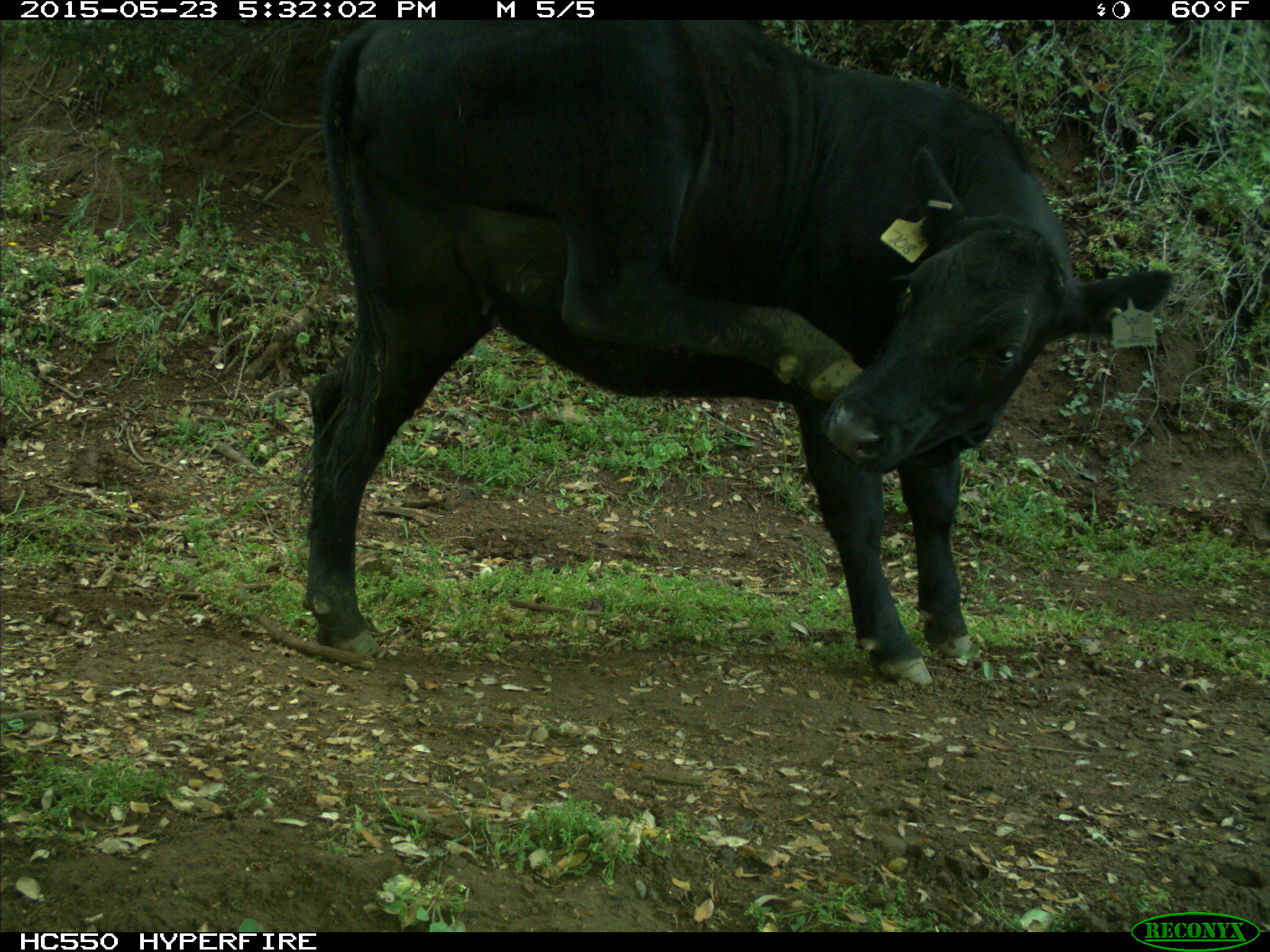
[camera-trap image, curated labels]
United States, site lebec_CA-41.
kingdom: Animalia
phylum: Chordata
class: Mammalia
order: Artiodactyla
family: Bovidae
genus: Bos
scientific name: Bos taurus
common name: domestic cow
Bos taurus (domestic cow).